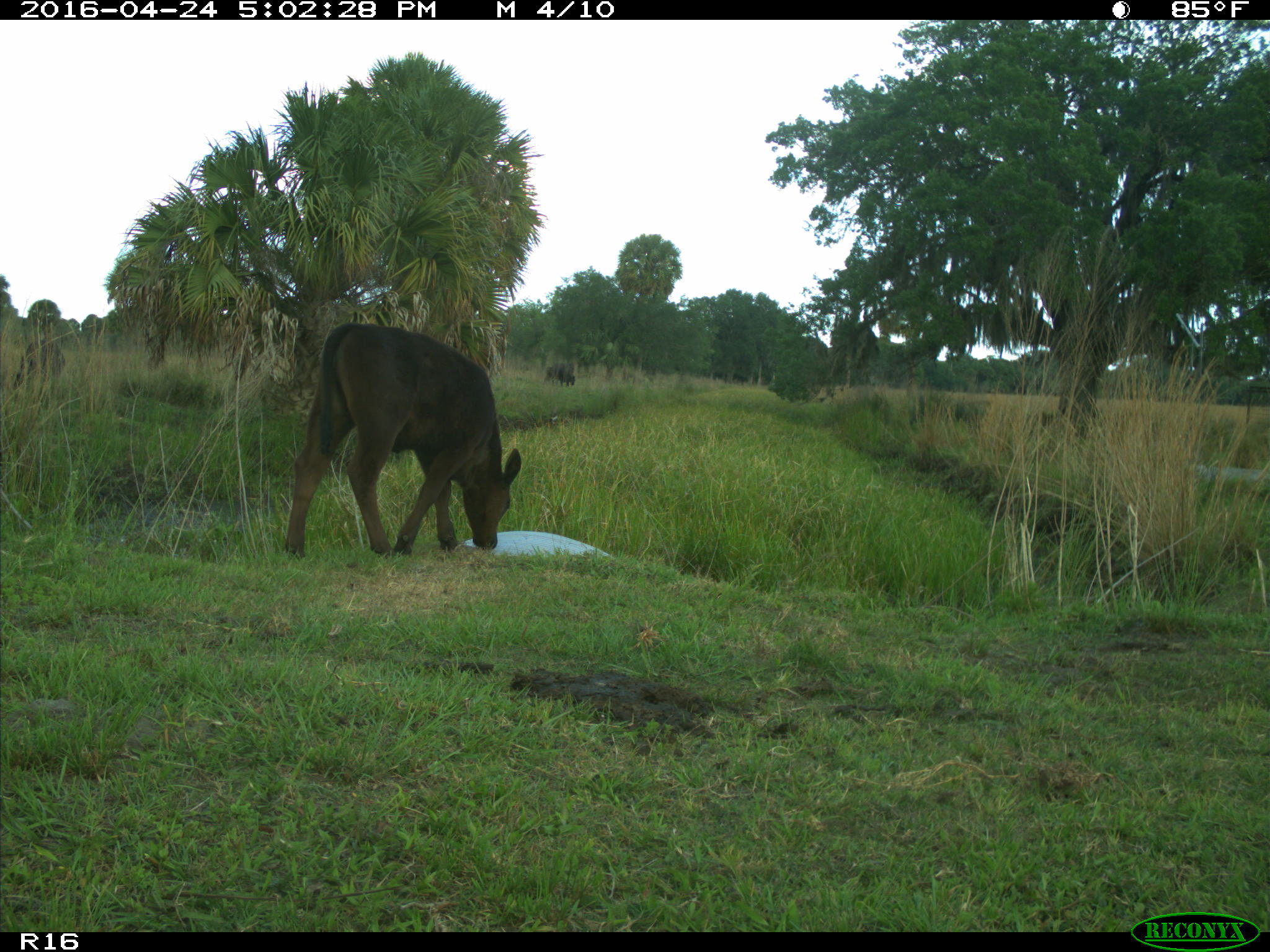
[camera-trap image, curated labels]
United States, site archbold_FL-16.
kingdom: Animalia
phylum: Chordata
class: Mammalia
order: Artiodactyla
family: Bovidae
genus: Bos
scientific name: Bos taurus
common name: domestic cow